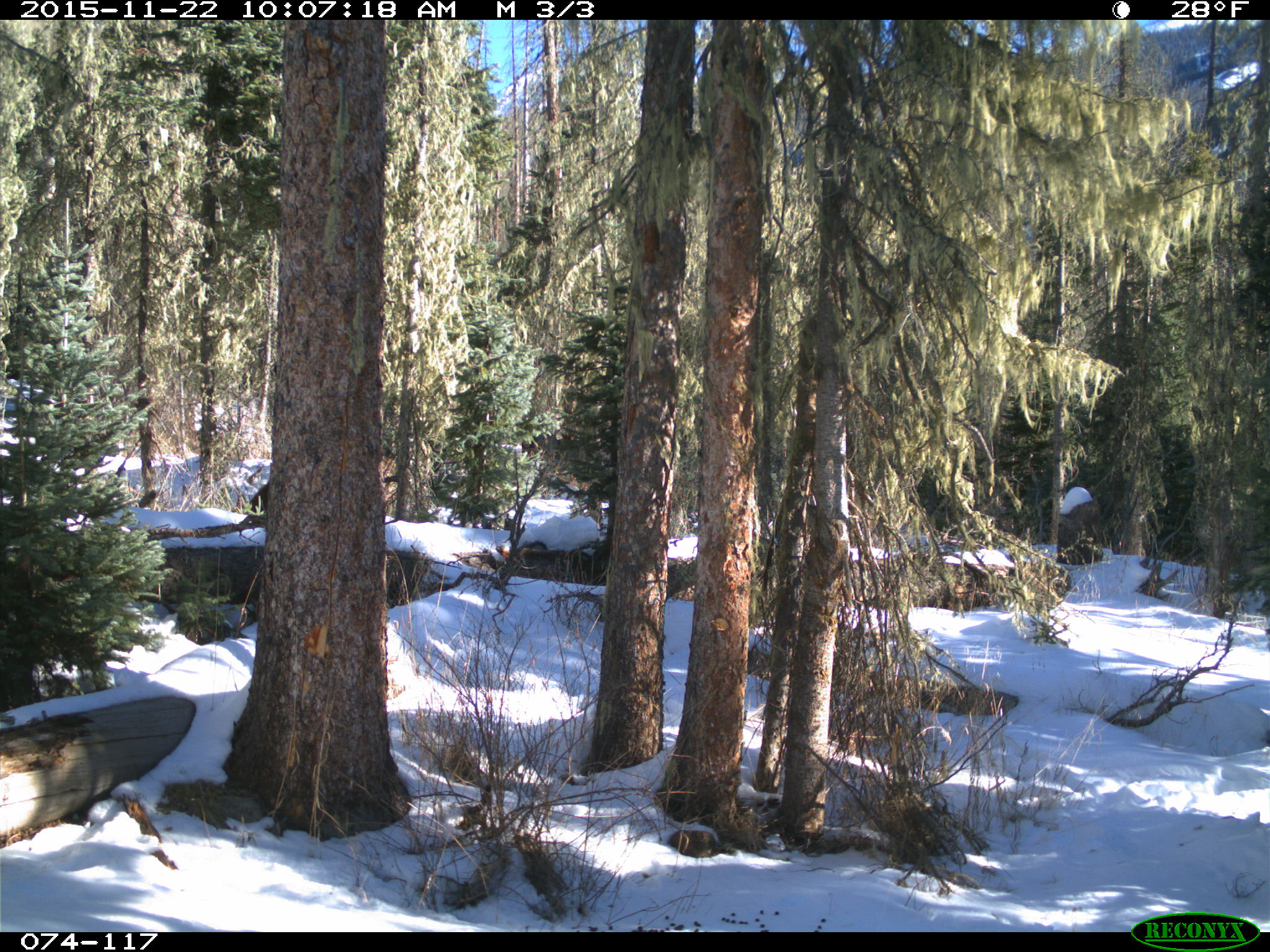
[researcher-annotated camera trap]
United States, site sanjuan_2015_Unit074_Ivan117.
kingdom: Animalia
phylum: Chordata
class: Mammalia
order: Artiodactyla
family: Cervidae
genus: Cervus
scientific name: Cervus elaphus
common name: red deer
Cervus elaphus (red deer).